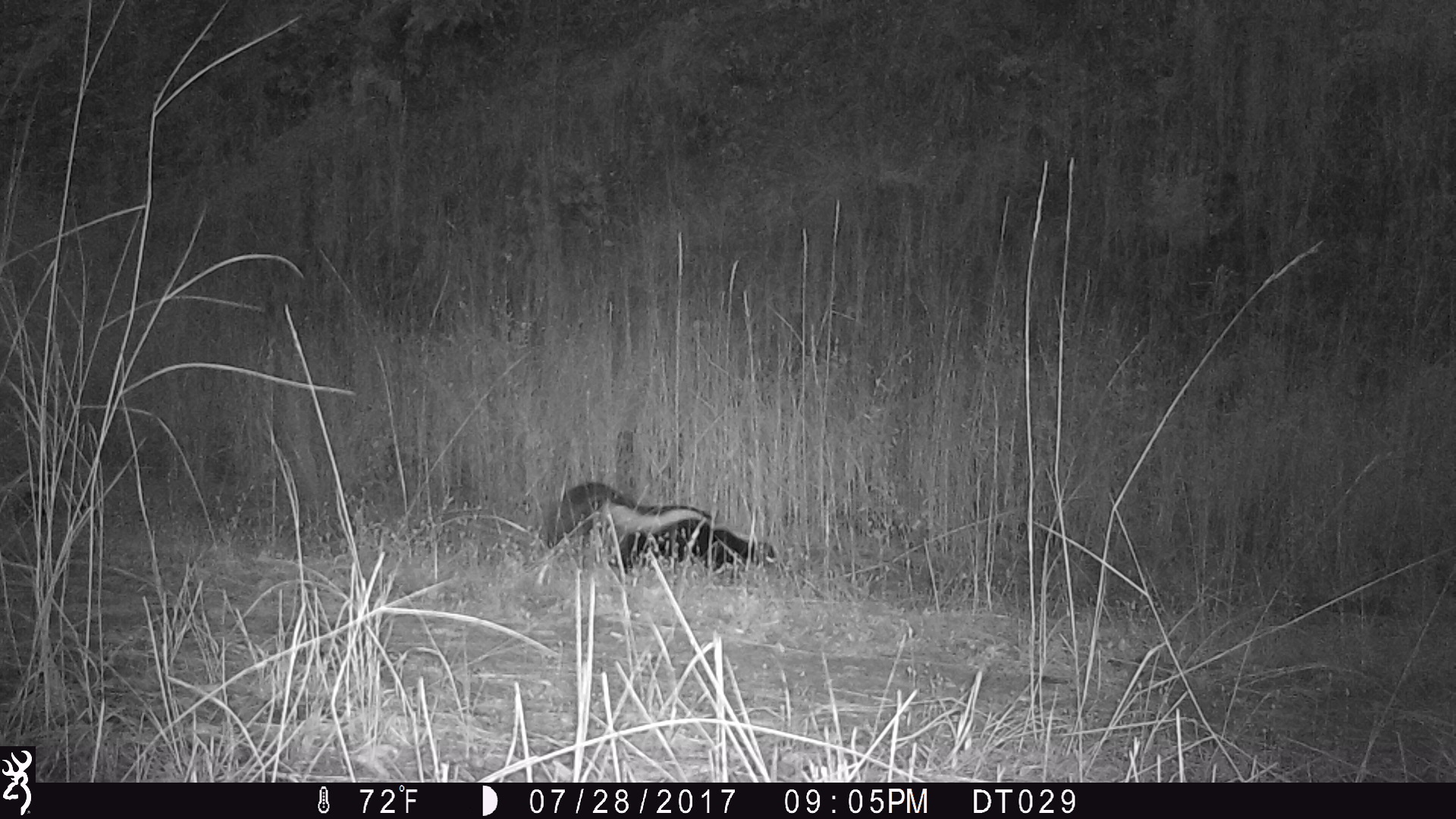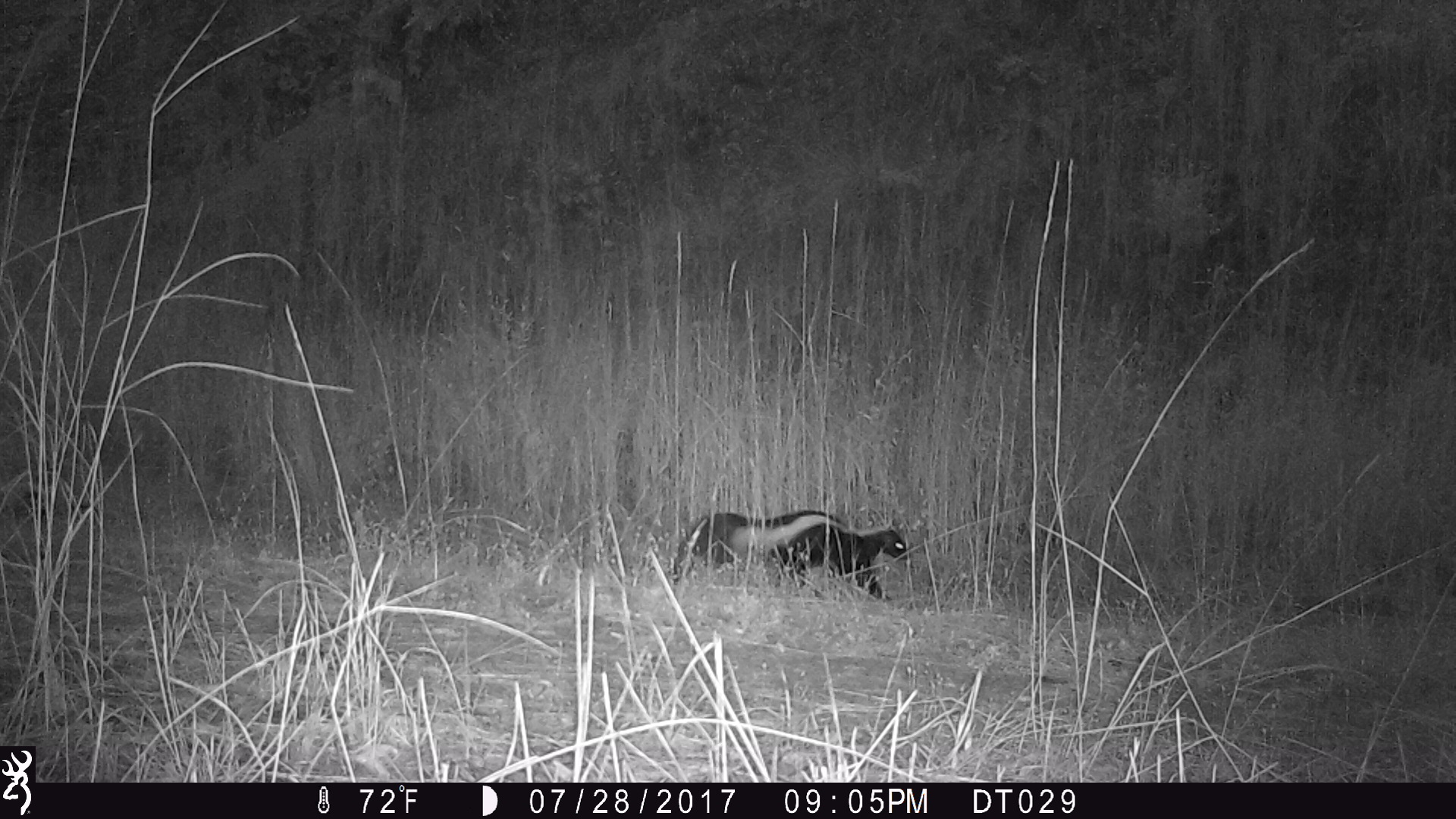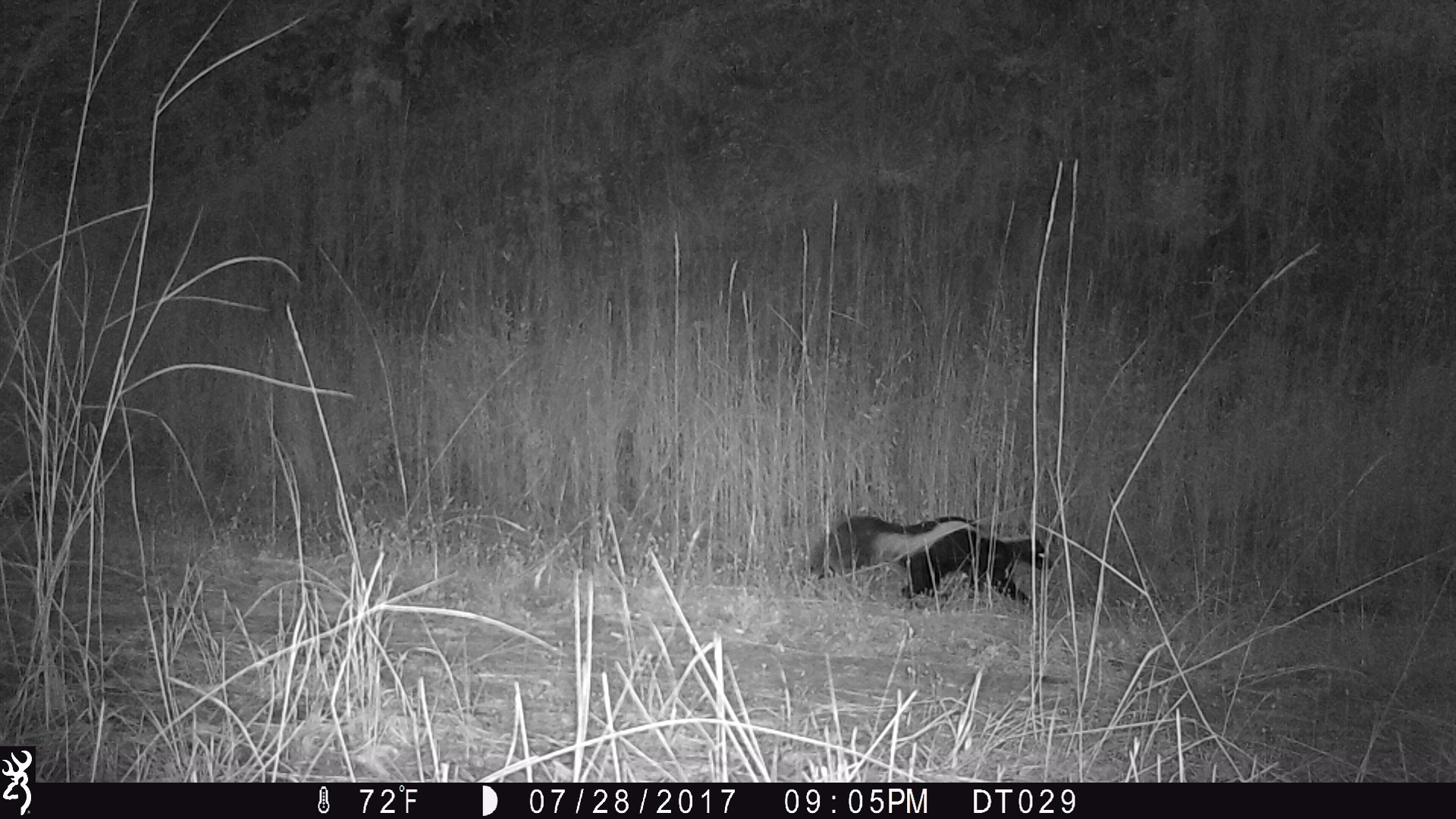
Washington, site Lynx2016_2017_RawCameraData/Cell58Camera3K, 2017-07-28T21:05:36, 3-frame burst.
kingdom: Animalia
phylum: Chordata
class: Mammalia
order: Carnivora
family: Mephitidae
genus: Mephitis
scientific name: Mephitis mephitis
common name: striped skunk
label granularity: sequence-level